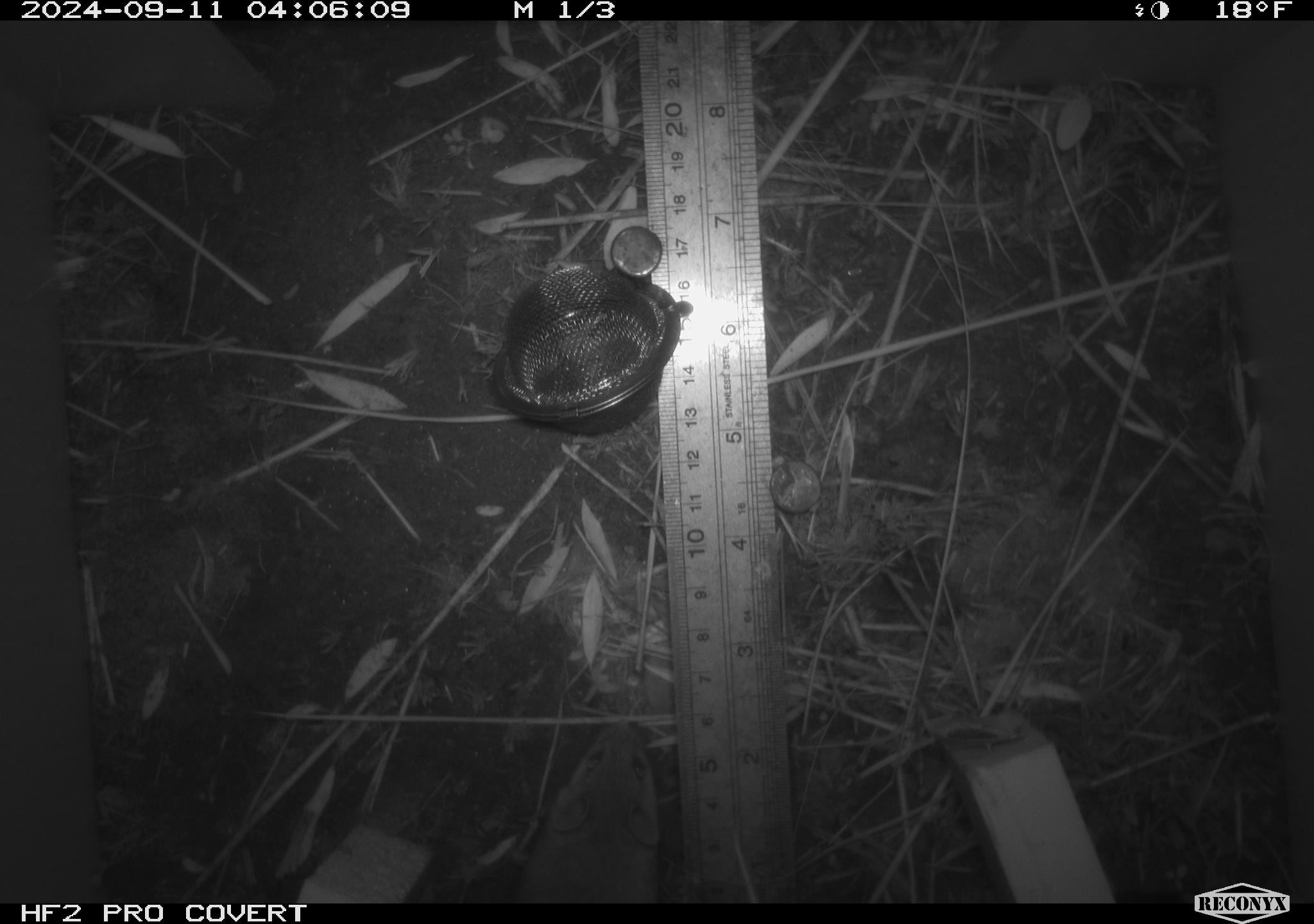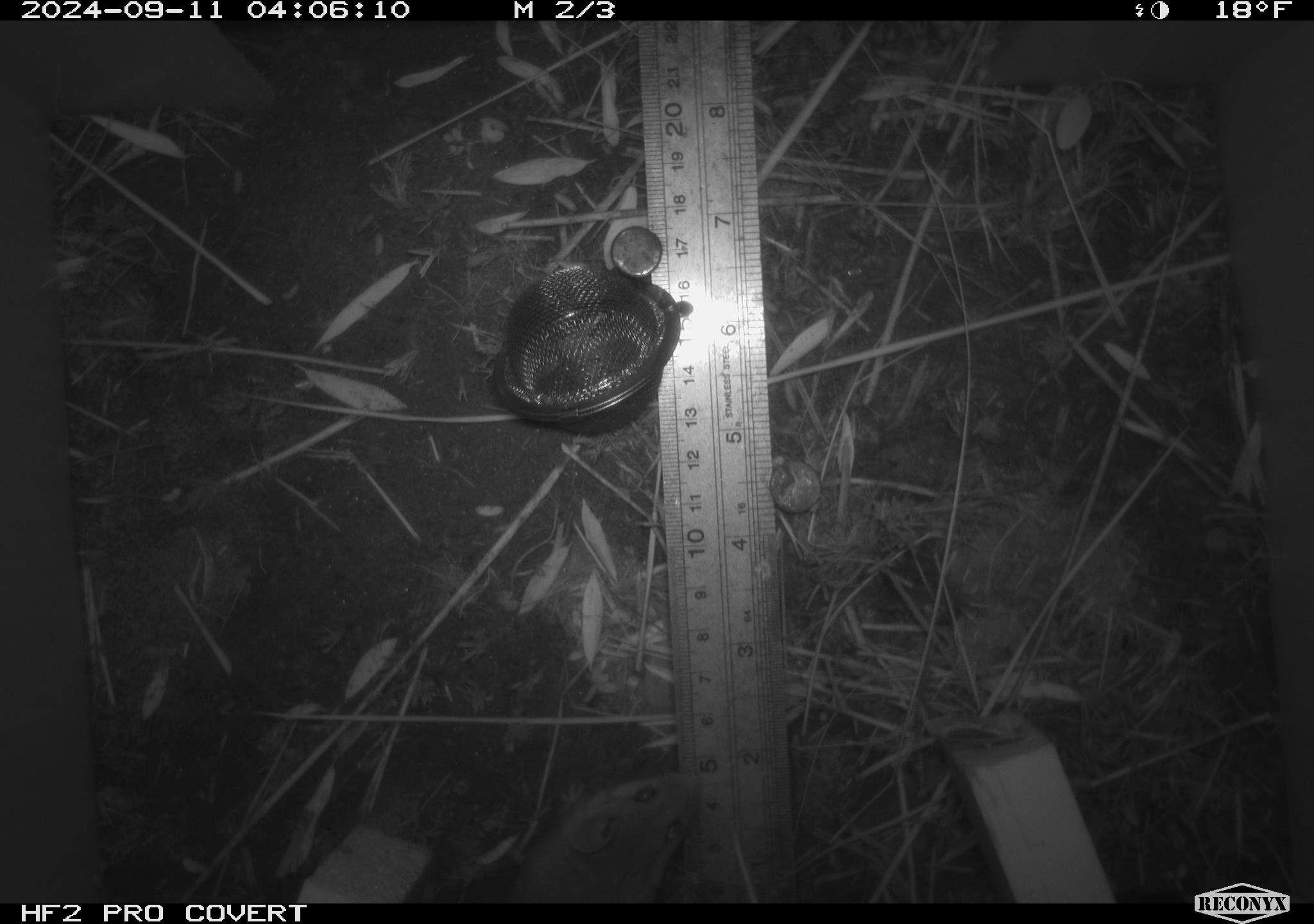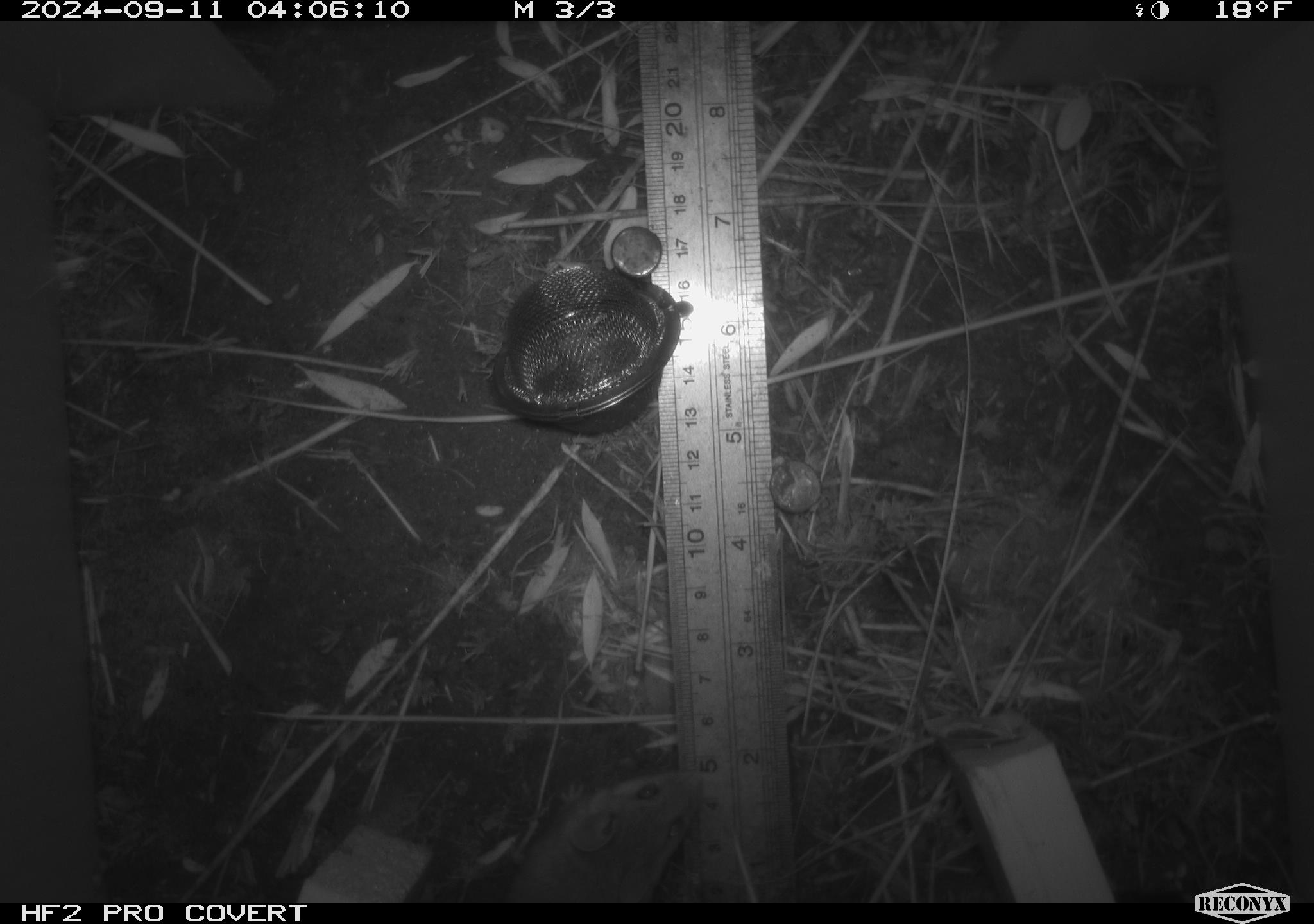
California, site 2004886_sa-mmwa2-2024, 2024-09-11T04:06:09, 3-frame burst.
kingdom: Animalia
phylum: Chordata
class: Mammalia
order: Rodentia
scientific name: Rodentia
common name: mouse species